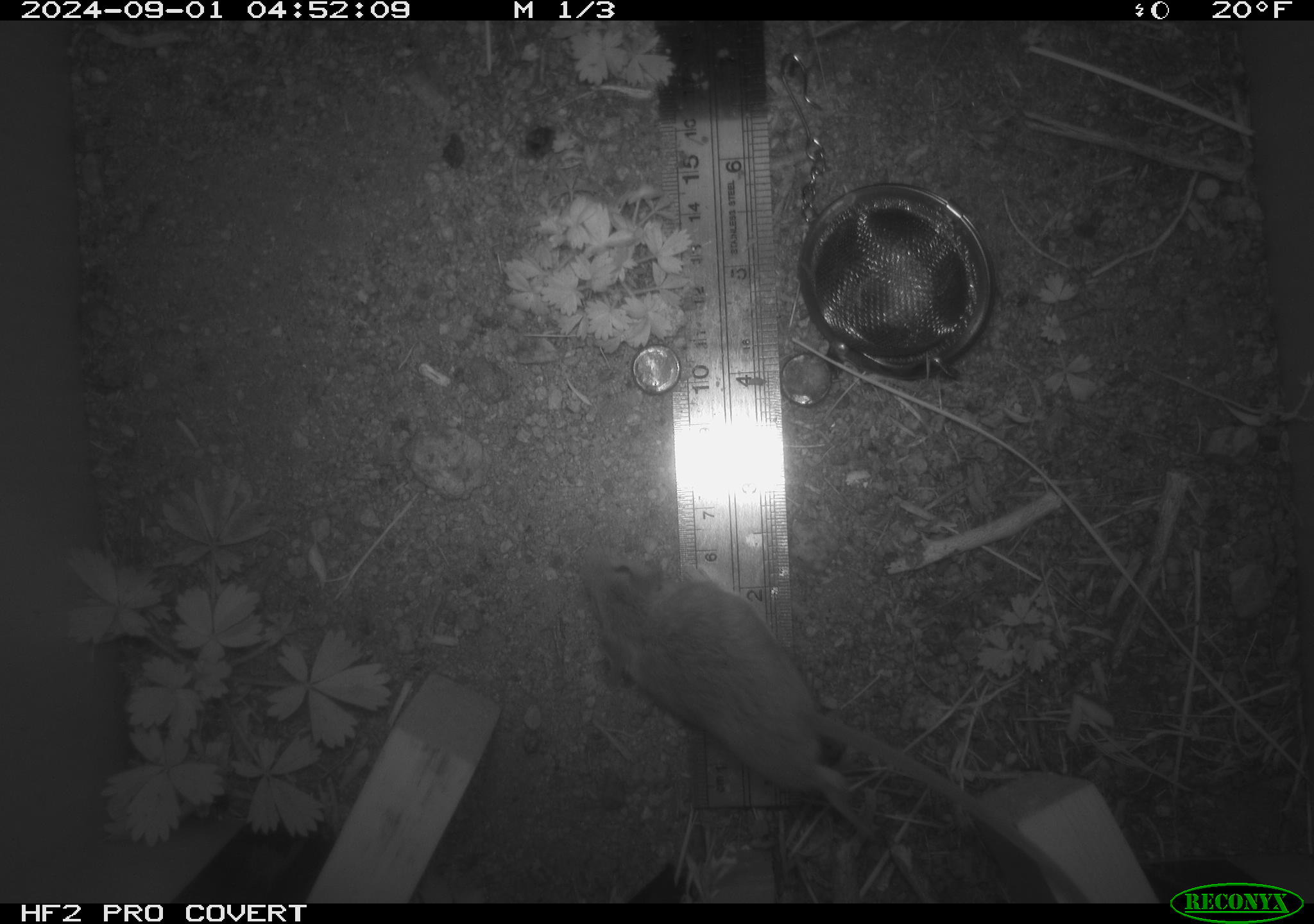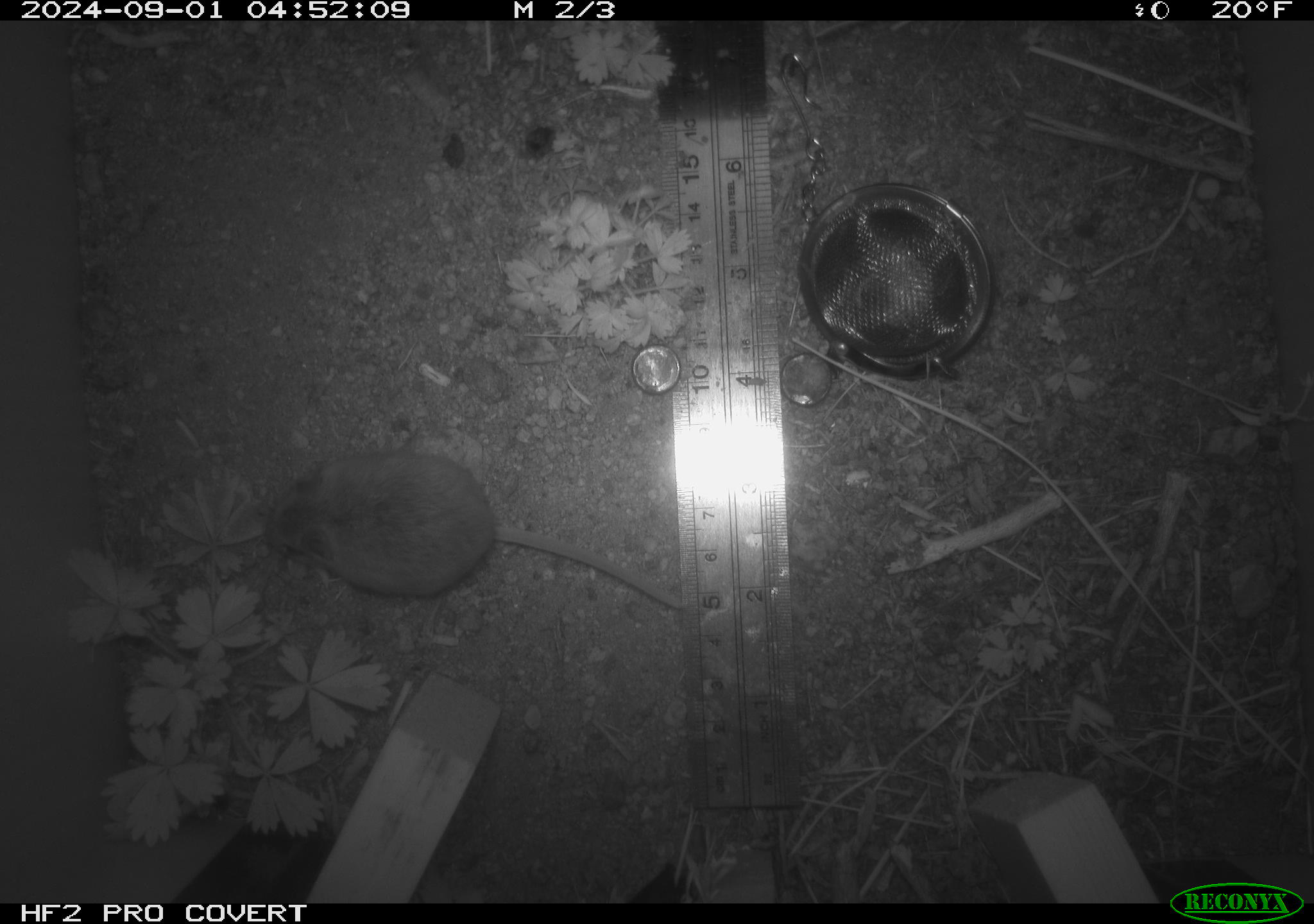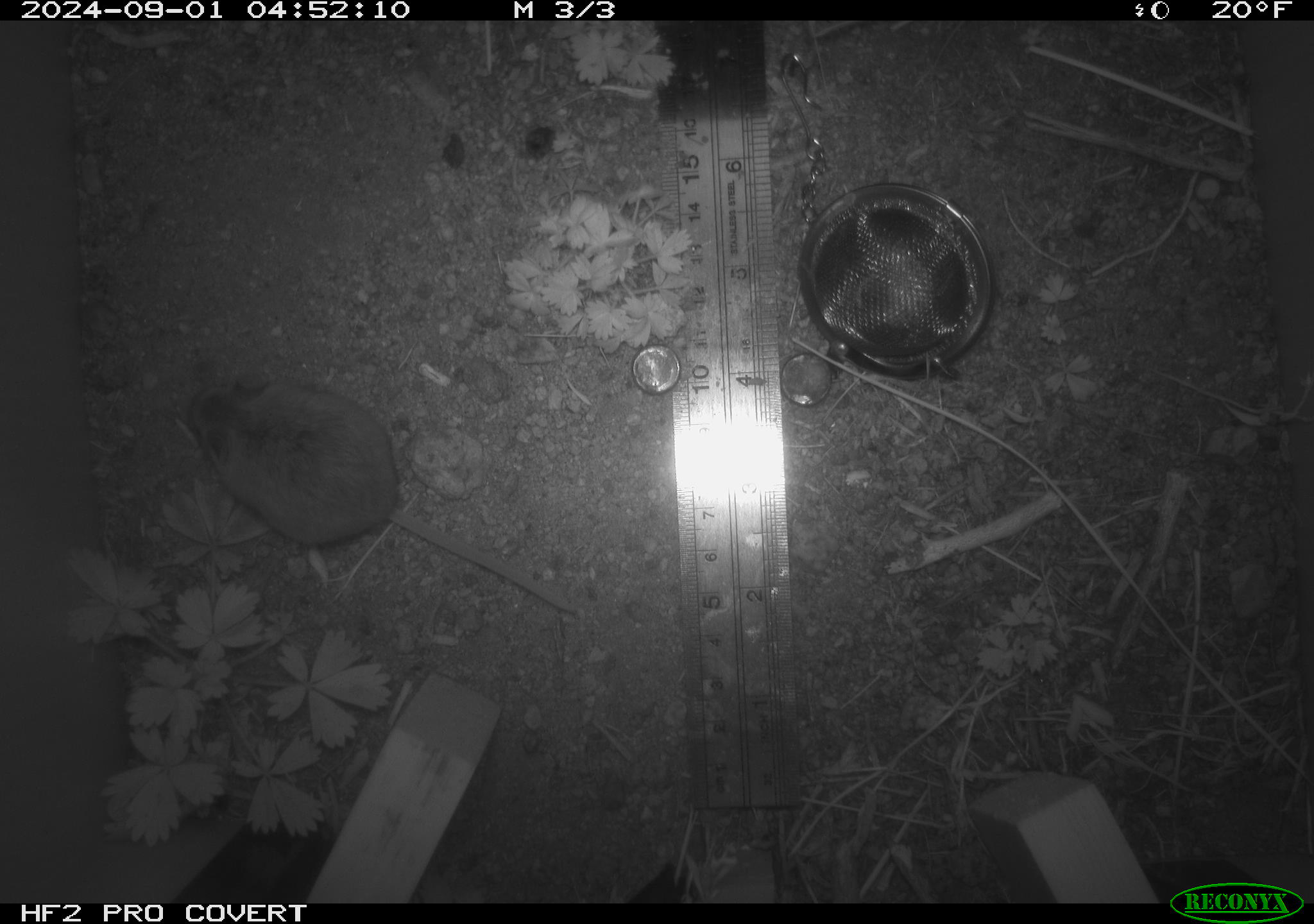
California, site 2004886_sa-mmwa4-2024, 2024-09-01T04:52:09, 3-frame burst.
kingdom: Animalia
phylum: Chordata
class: Mammalia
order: Rodentia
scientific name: Rodentia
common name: mouse species